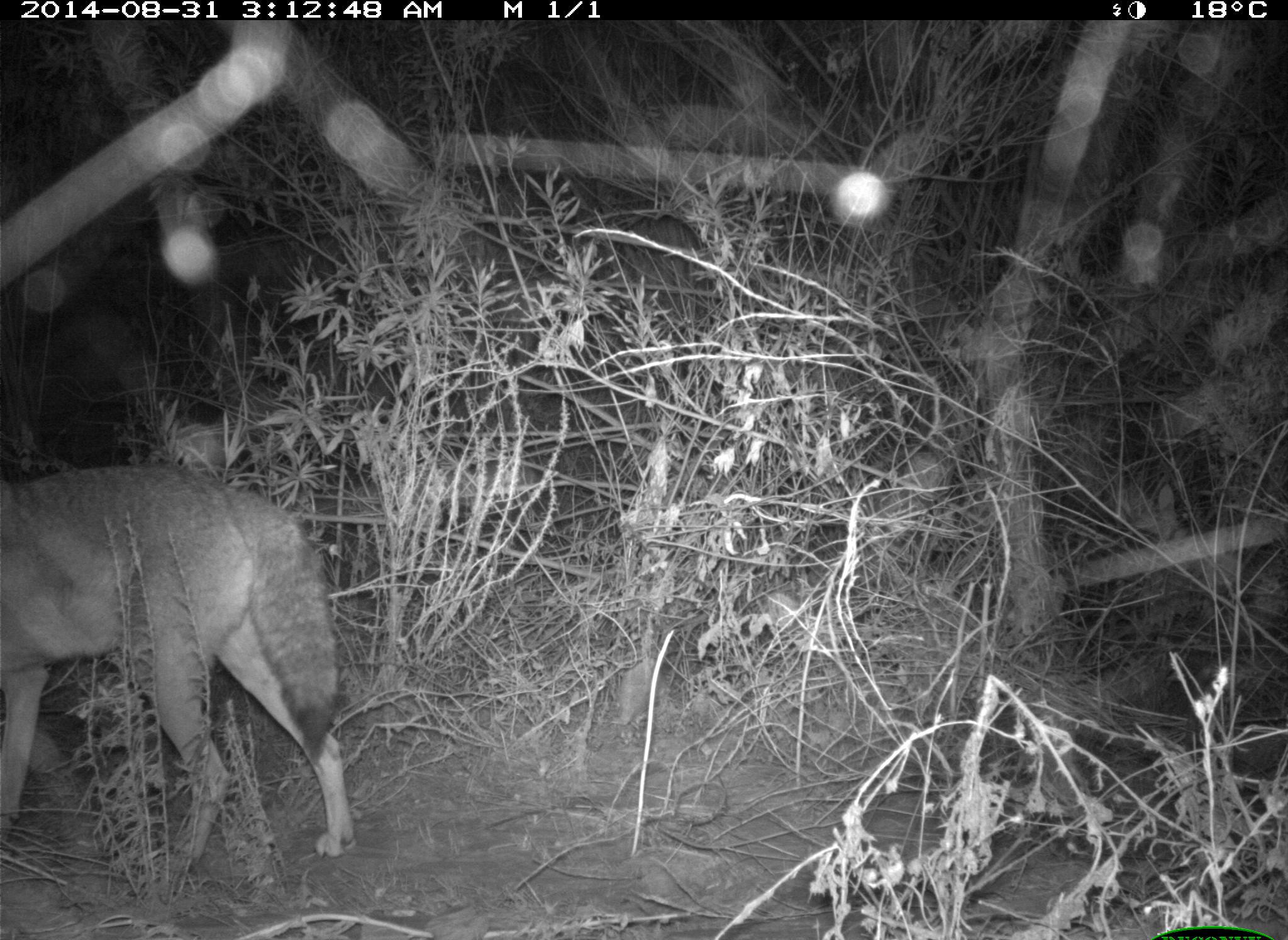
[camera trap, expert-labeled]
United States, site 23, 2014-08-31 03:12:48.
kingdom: Animalia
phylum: Chordata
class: Mammalia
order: Carnivora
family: Canidae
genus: Canis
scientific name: Canis latrans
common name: coyote